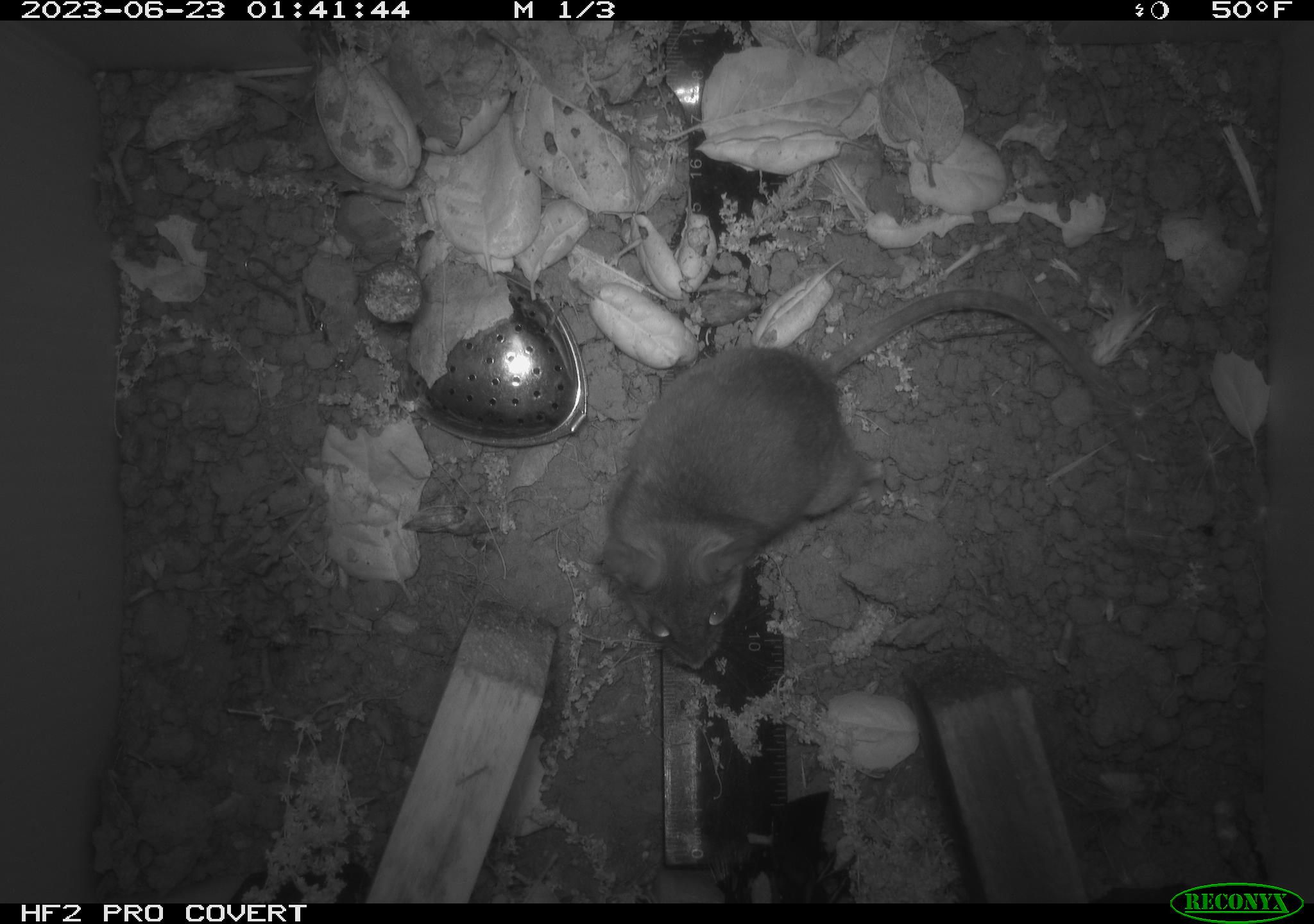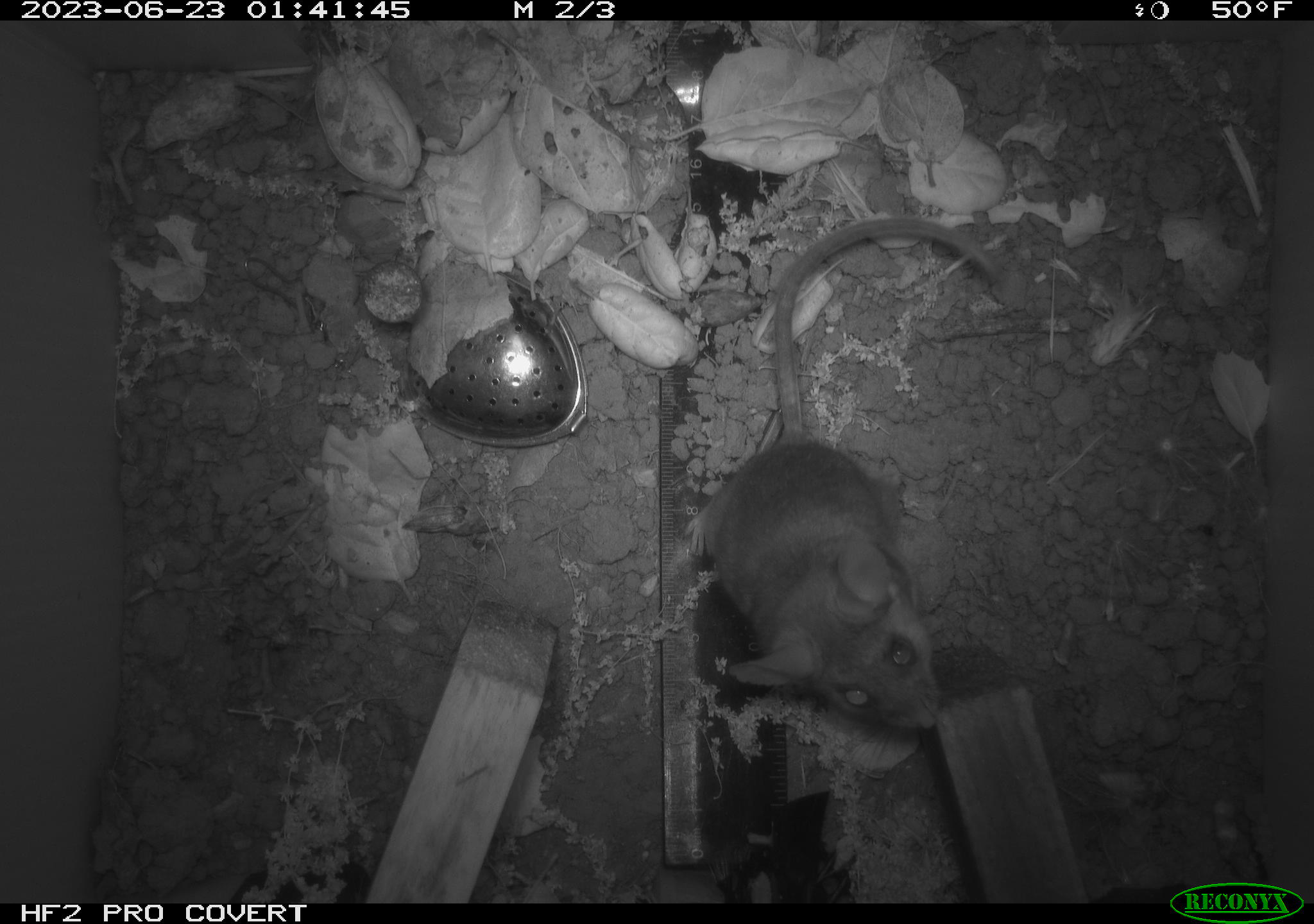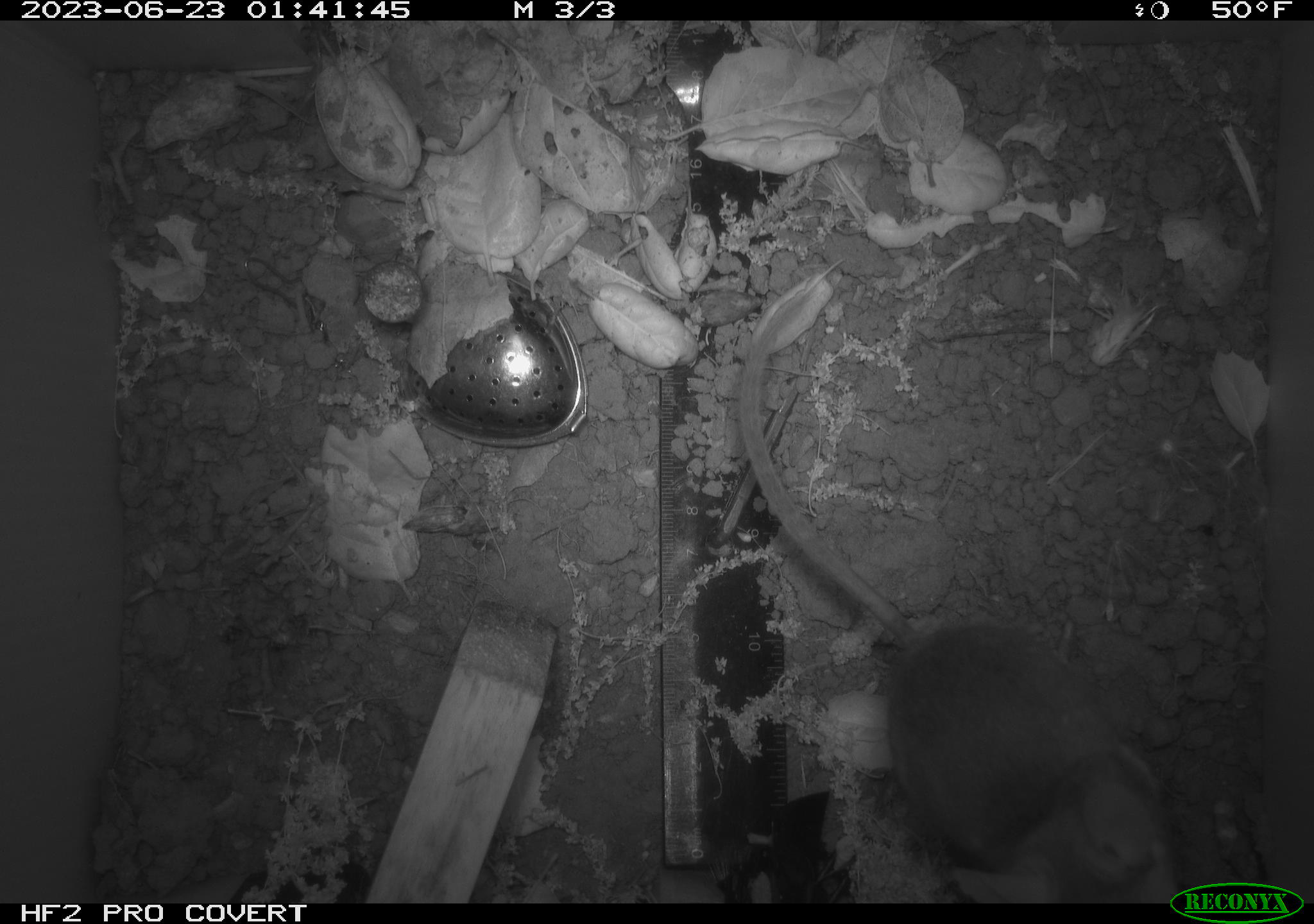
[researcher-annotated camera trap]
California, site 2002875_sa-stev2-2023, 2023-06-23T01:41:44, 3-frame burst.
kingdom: Animalia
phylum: Chordata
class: Mammalia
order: Rodentia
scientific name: Rodentia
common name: mouse species